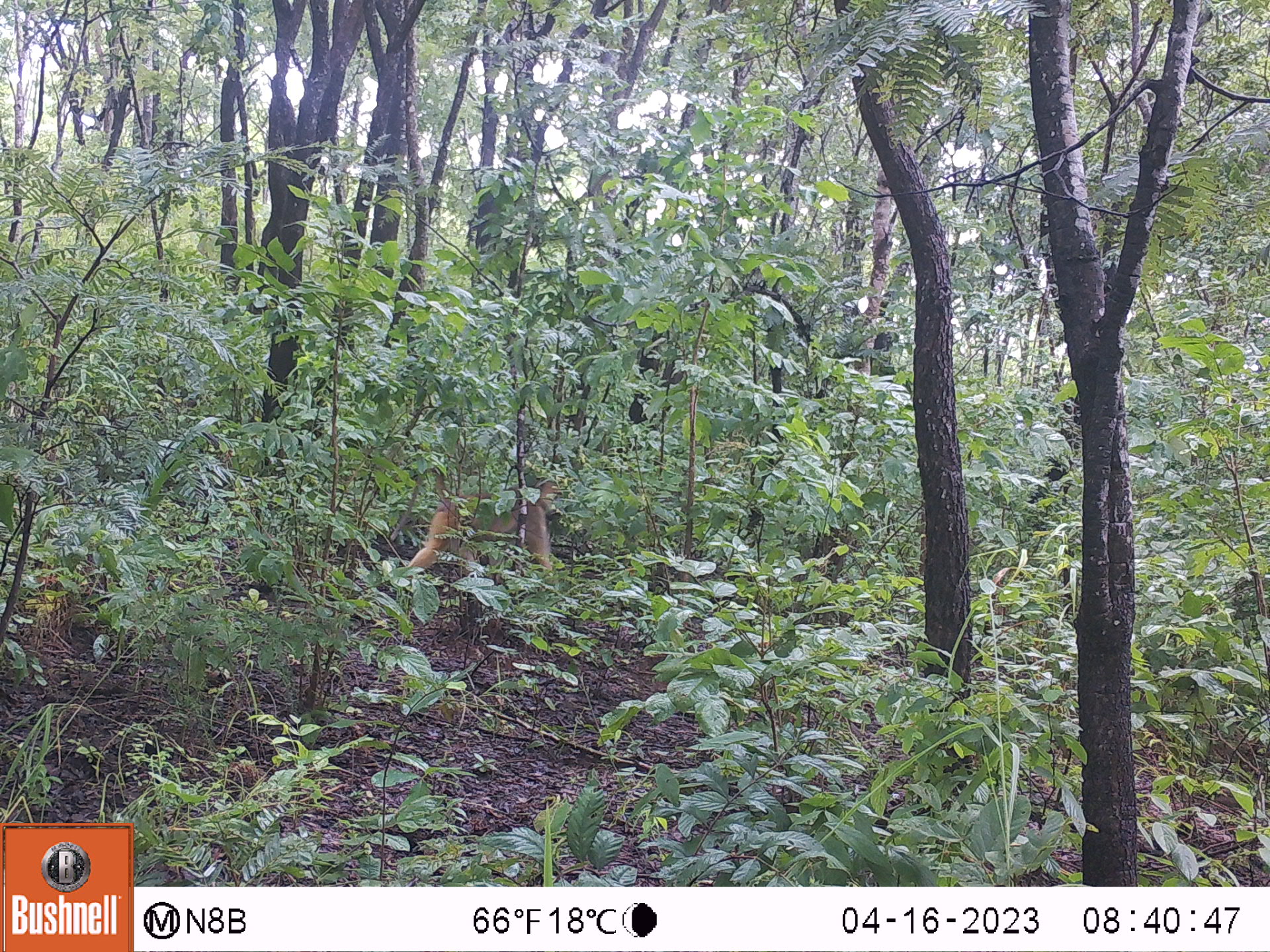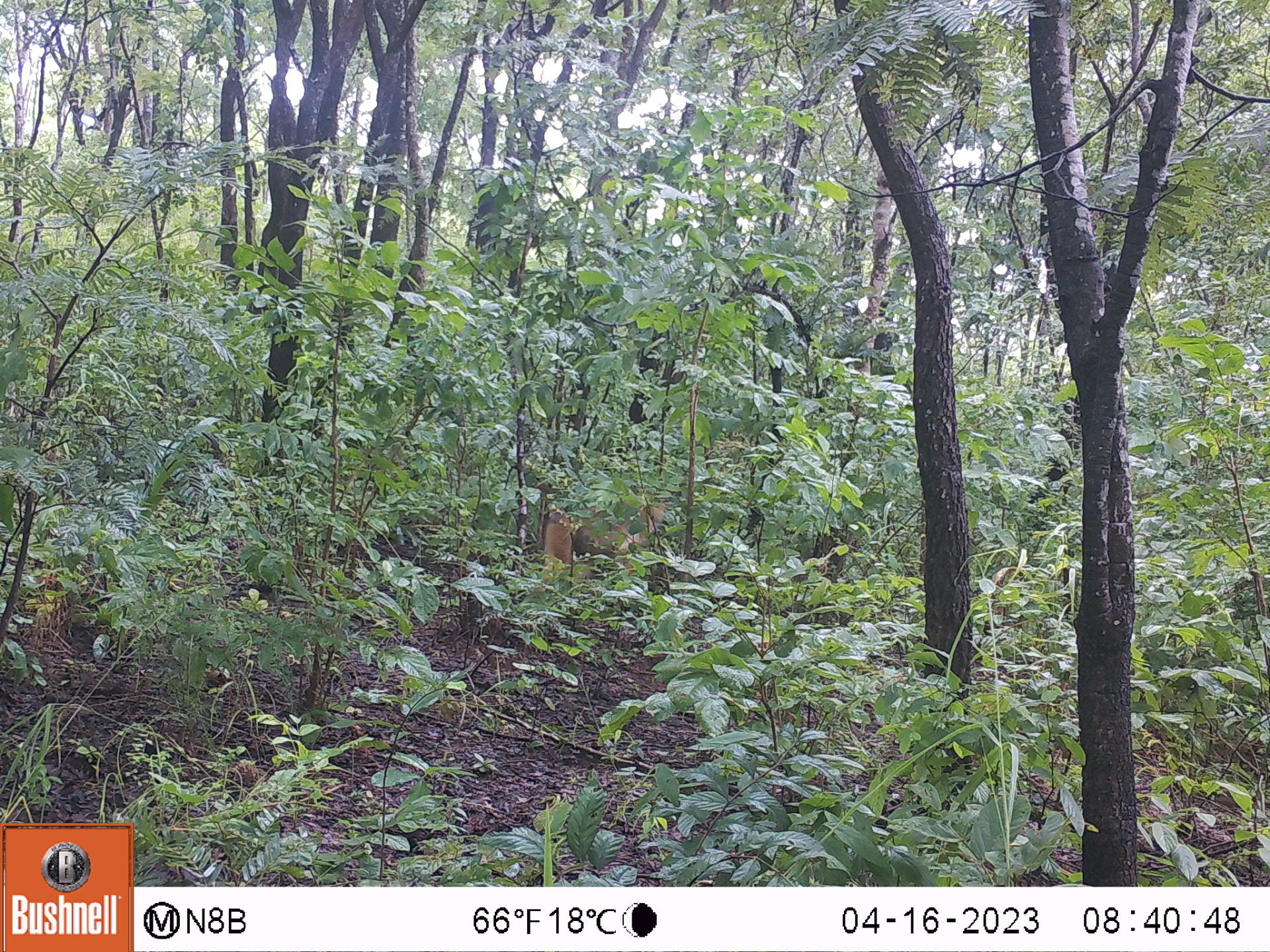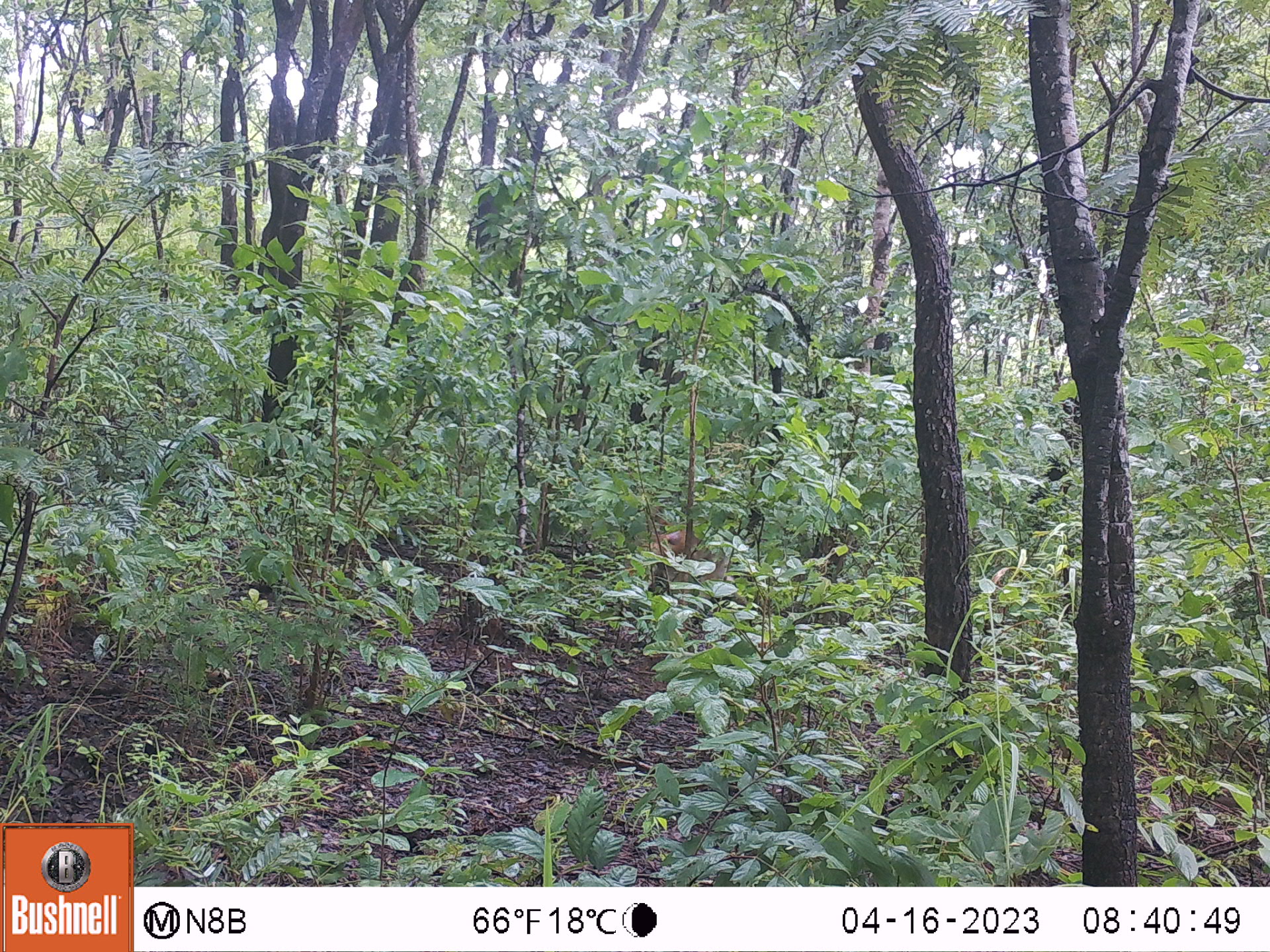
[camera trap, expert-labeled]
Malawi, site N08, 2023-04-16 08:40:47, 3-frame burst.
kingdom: Animalia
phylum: Chordata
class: Mammalia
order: Primates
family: Cercopithecidae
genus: Papio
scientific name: Papio cynocephalus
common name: yellow baboon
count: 1